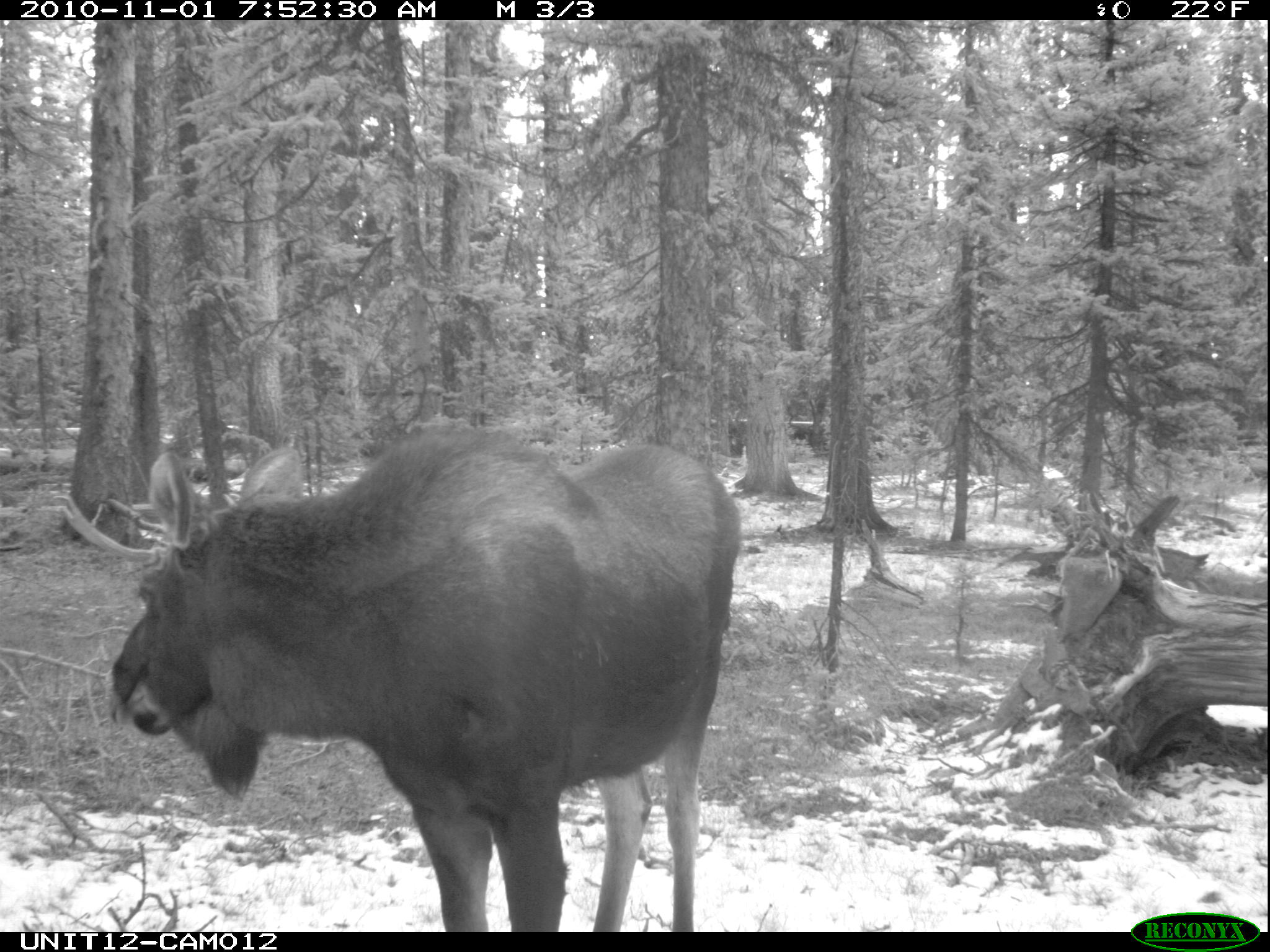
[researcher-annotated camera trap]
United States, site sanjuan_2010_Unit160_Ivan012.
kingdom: Animalia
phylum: Chordata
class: Mammalia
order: Artiodactyla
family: Cervidae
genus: Alces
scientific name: Alces alces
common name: moose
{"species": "Alces alces (moose)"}